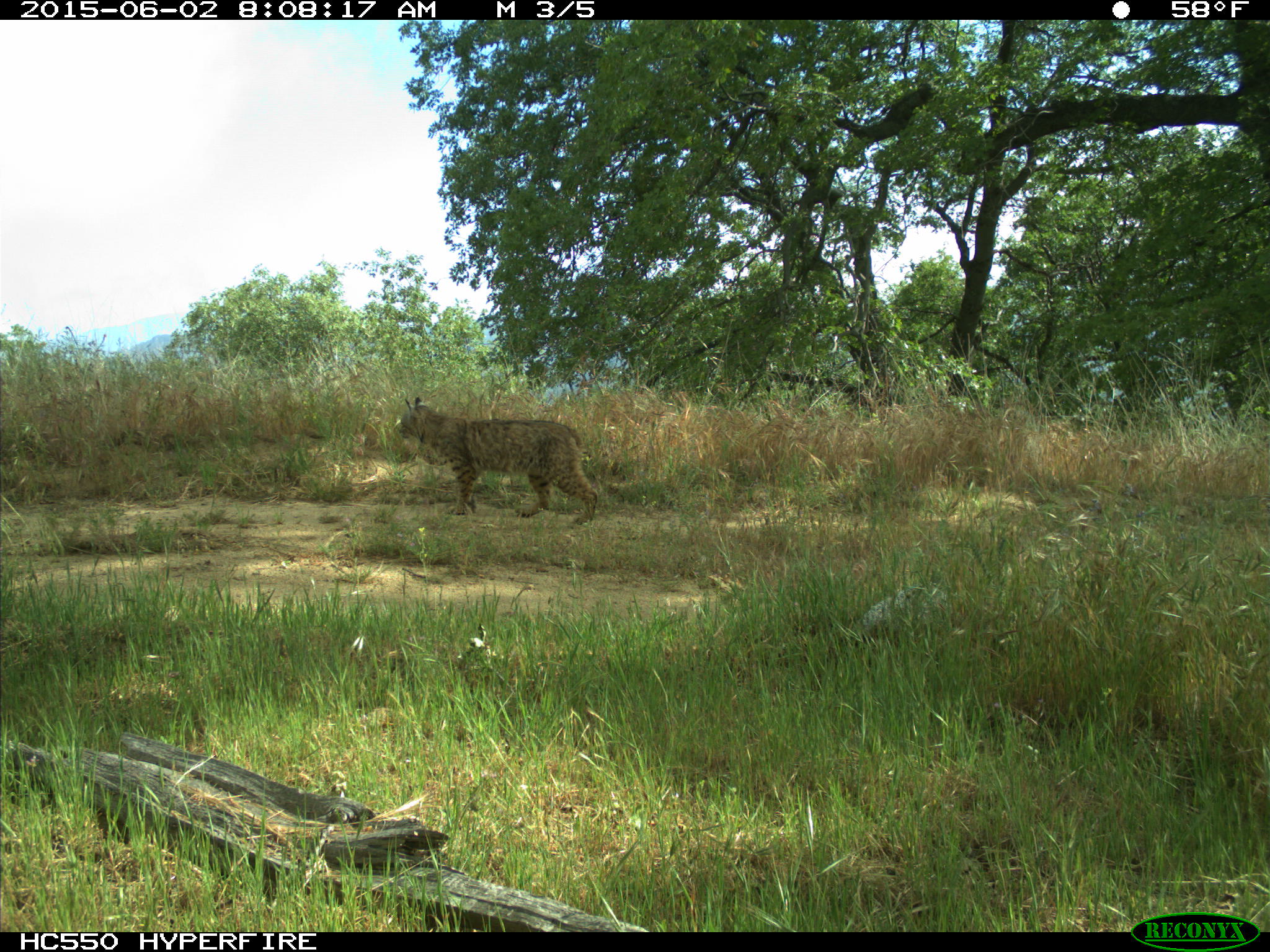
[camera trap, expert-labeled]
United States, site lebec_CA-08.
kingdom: Animalia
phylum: Chordata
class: Mammalia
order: Carnivora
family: Felidae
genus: Lynx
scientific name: Lynx rufus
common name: bobcat